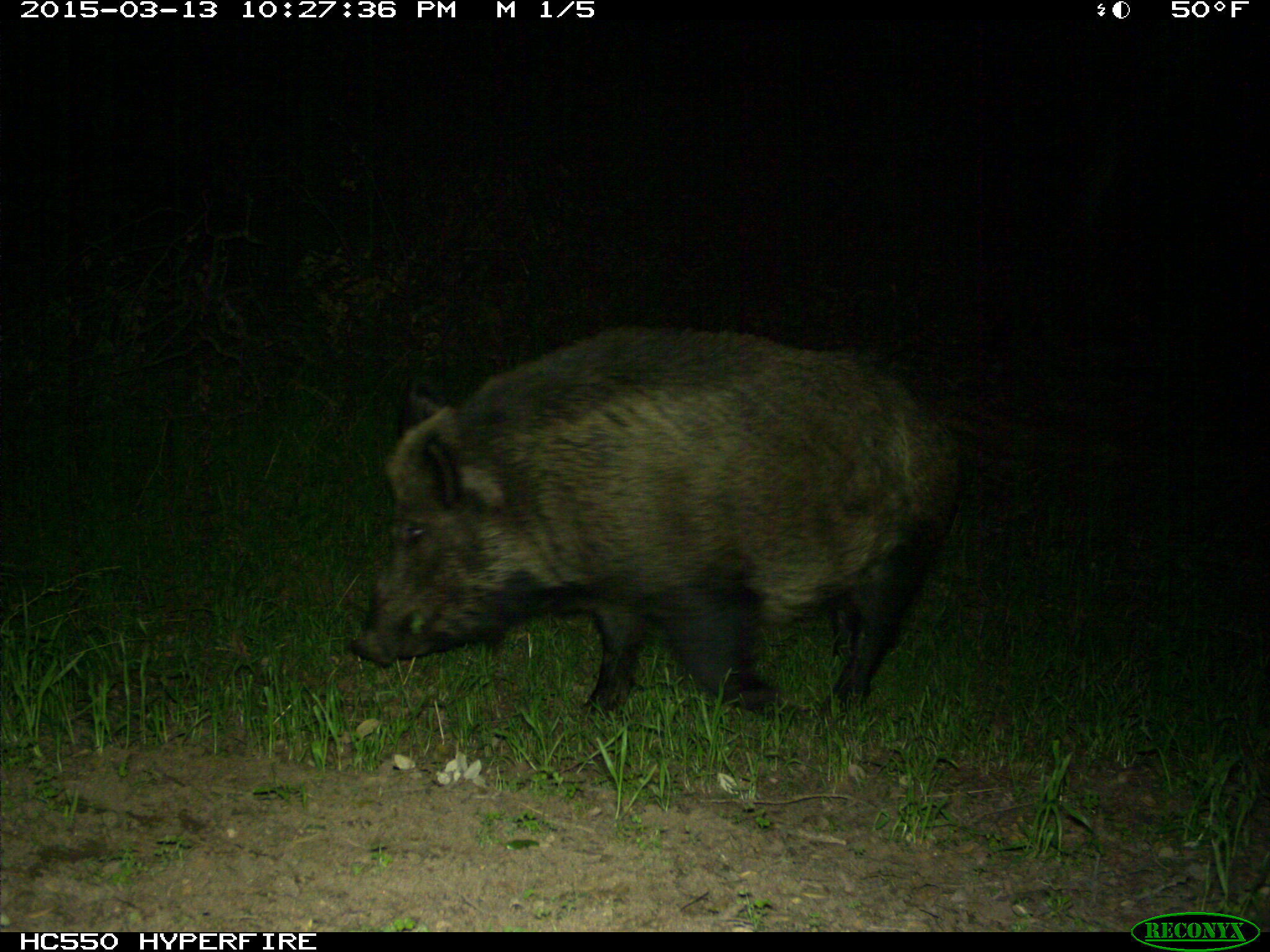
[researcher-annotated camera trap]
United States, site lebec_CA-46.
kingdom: Animalia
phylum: Chordata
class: Mammalia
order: Artiodactyla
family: Suidae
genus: Sus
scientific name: Sus scrofa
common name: wild boar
Sus scrofa (wild boar).